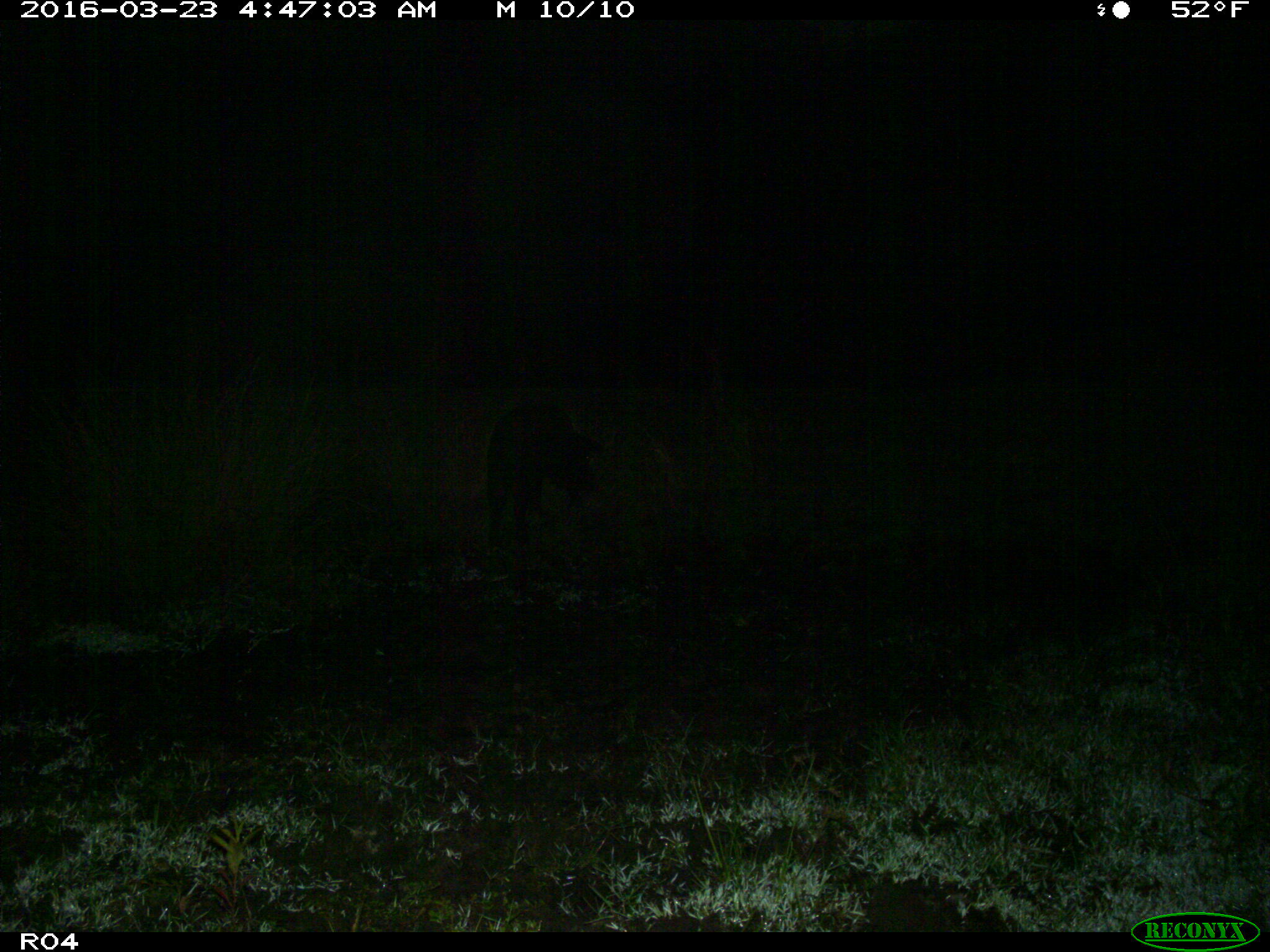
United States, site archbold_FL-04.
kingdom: Animalia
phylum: Chordata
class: Mammalia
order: Artiodactyla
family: Suidae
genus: Sus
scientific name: Sus scrofa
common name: wild boar